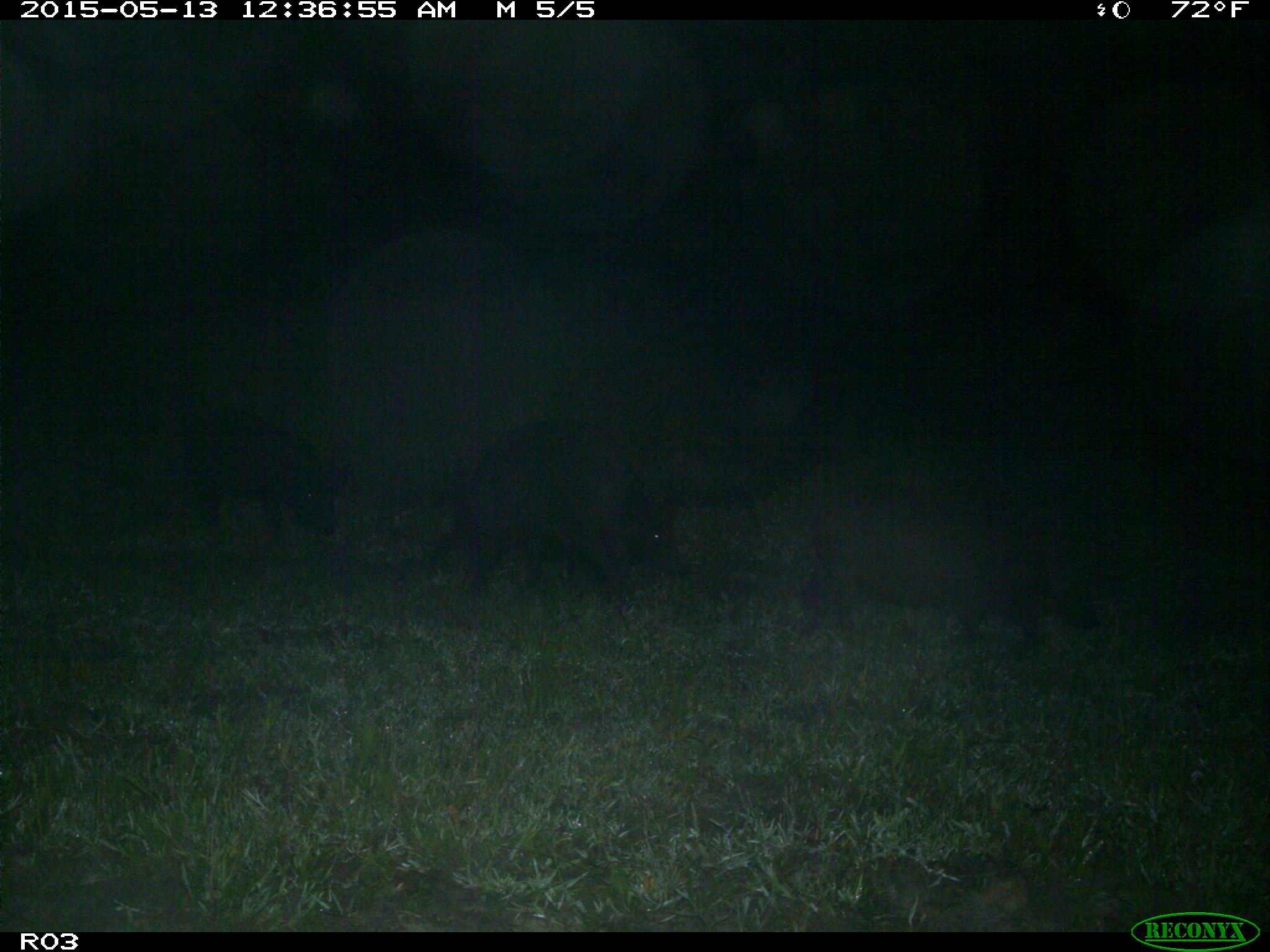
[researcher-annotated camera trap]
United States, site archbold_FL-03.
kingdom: Animalia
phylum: Chordata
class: Mammalia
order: Artiodactyla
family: Suidae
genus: Sus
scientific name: Sus scrofa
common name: wild boar